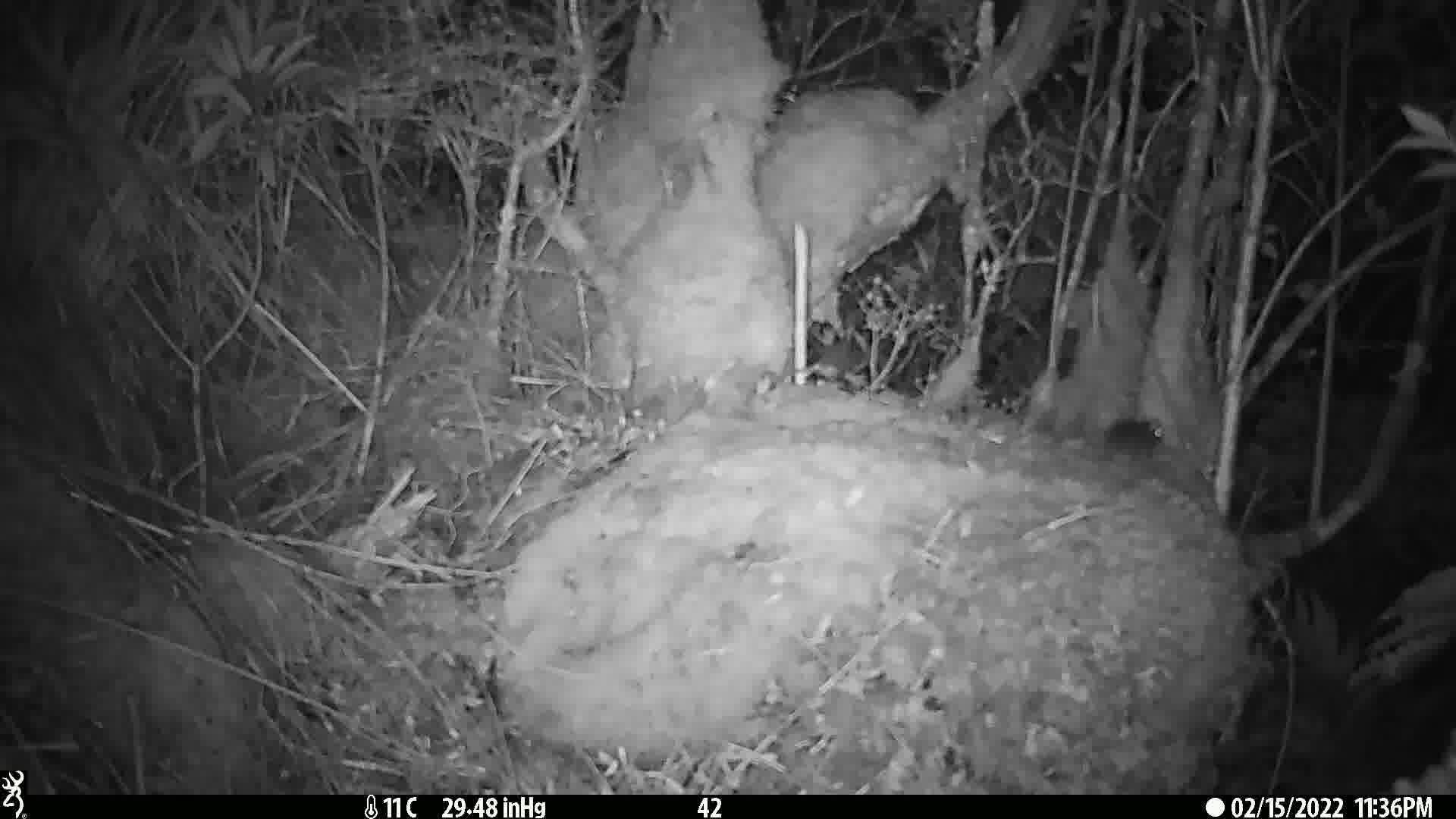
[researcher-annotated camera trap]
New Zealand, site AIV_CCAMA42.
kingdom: Animalia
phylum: Chordata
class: Mammalia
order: Rodentia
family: Muridae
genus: Mus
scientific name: Mus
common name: mouse